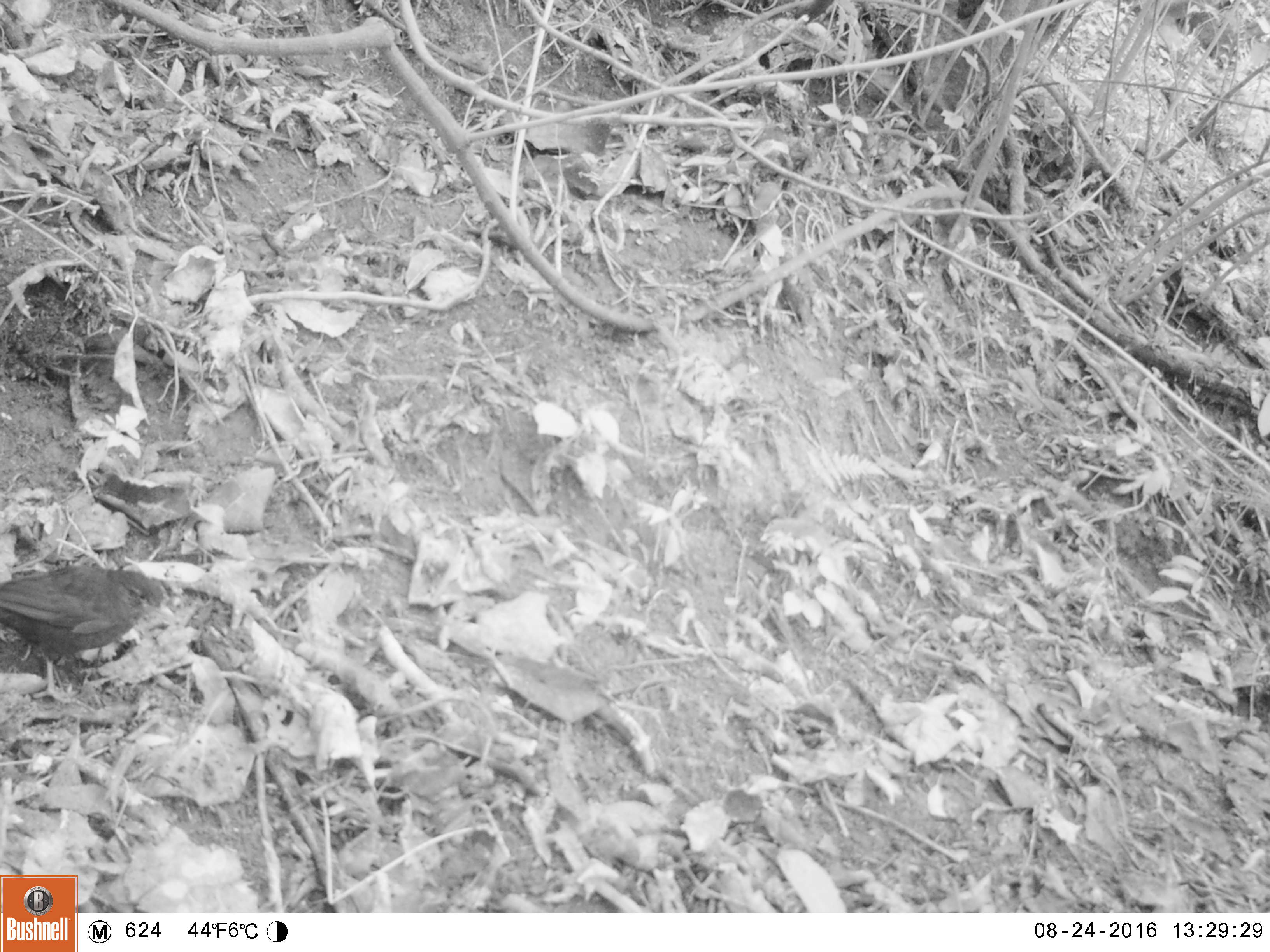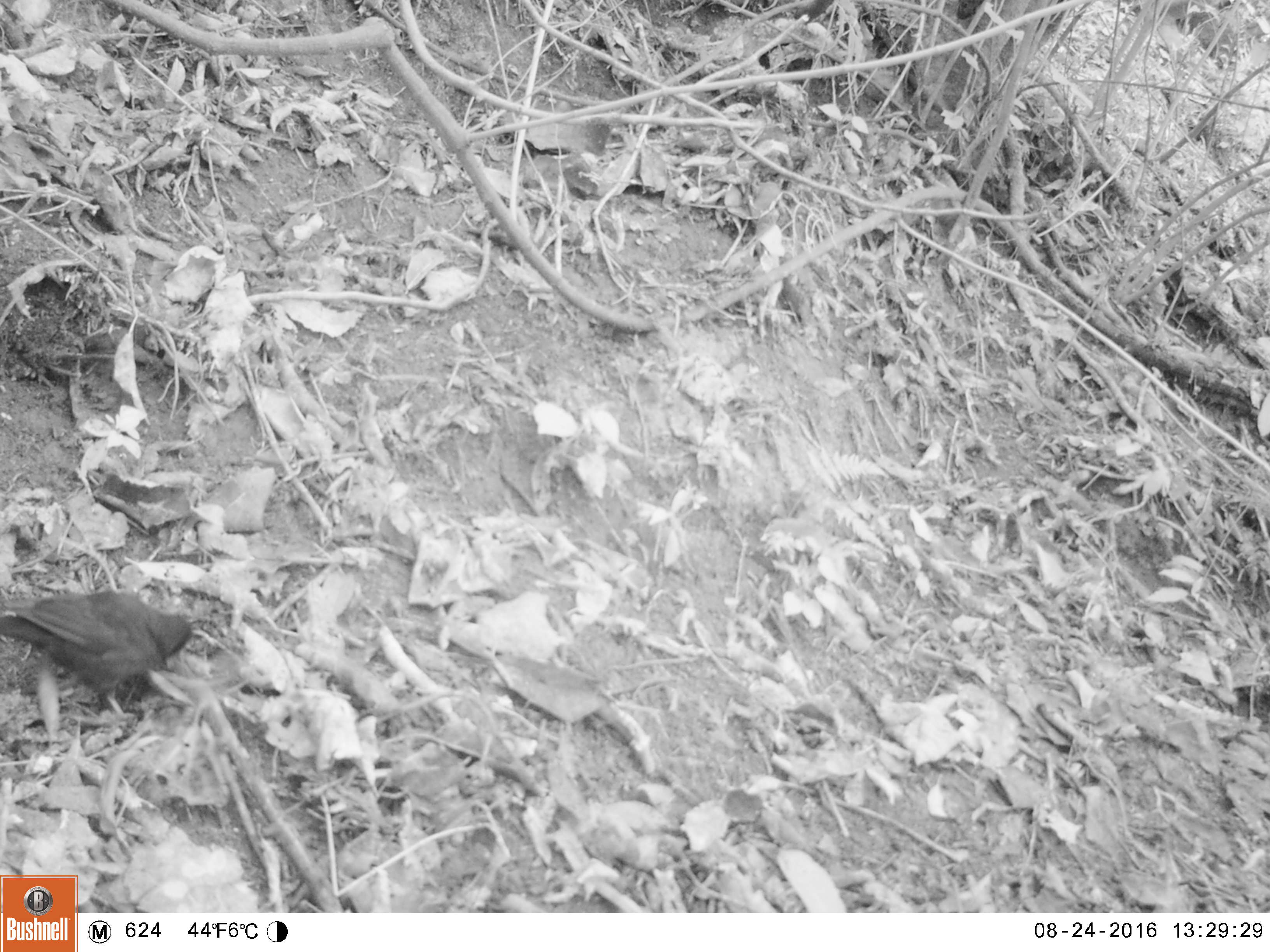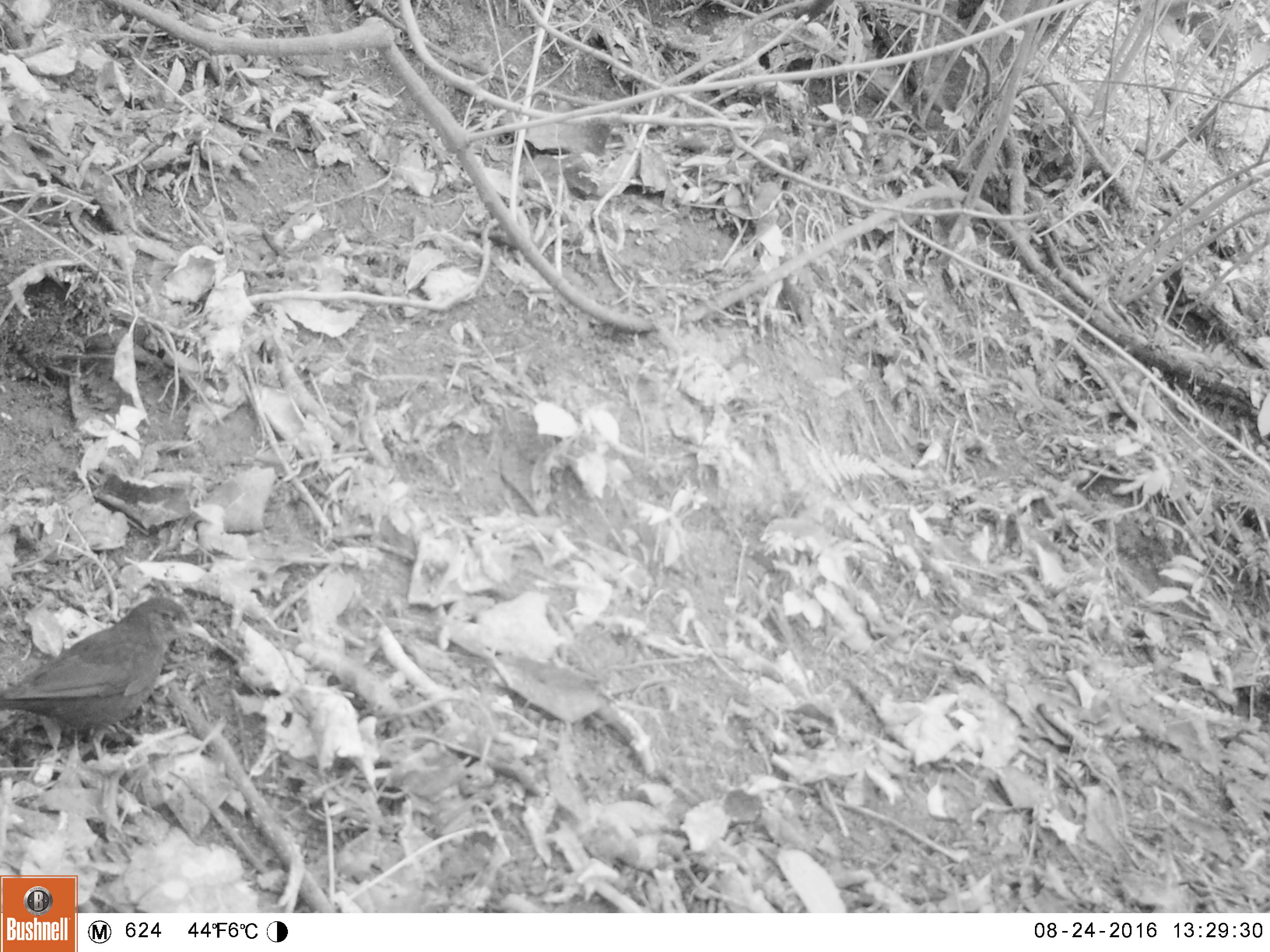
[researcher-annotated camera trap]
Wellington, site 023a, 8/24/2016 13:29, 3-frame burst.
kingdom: Animalia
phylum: Chordata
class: Aves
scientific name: Aves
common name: bird